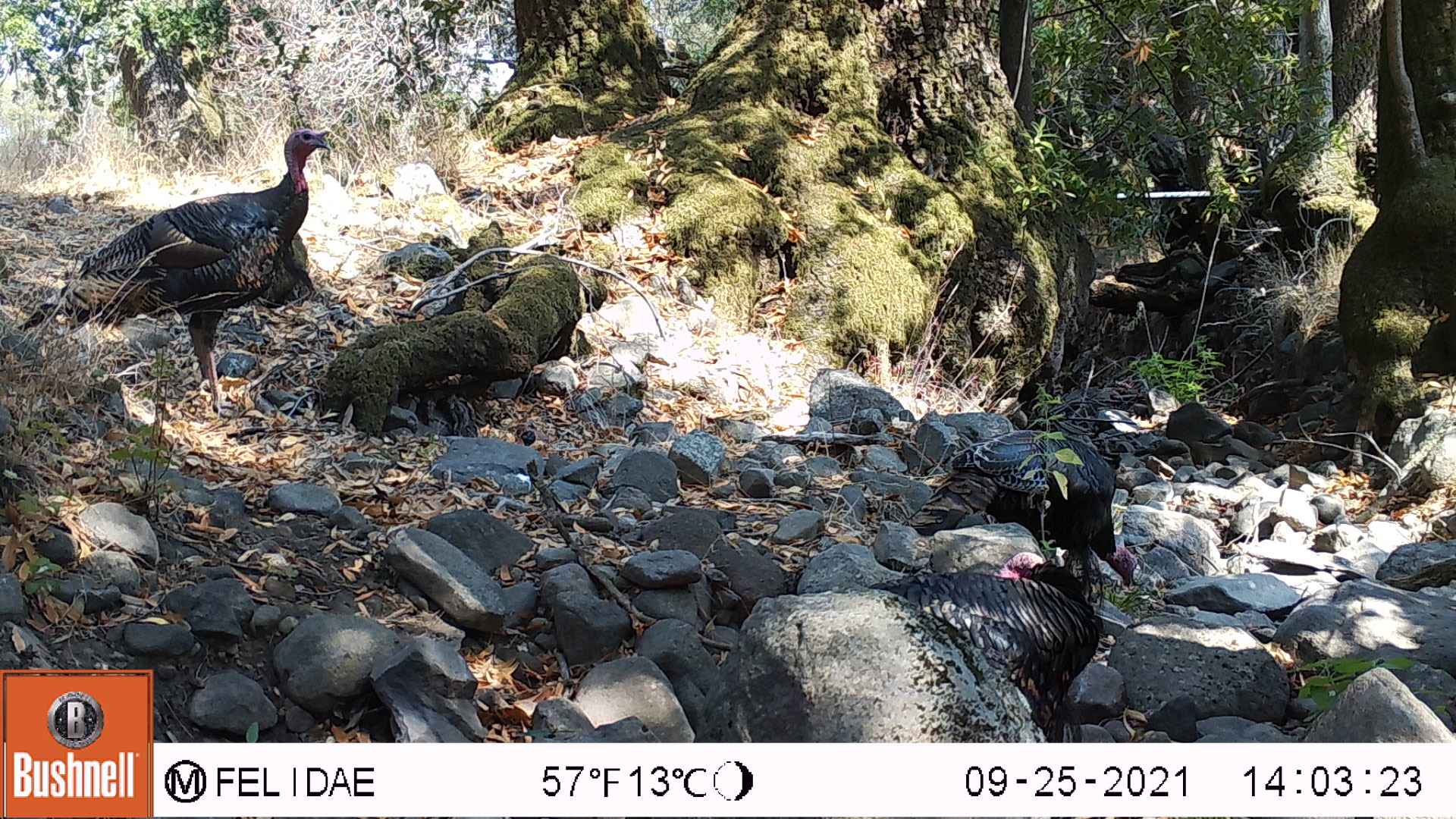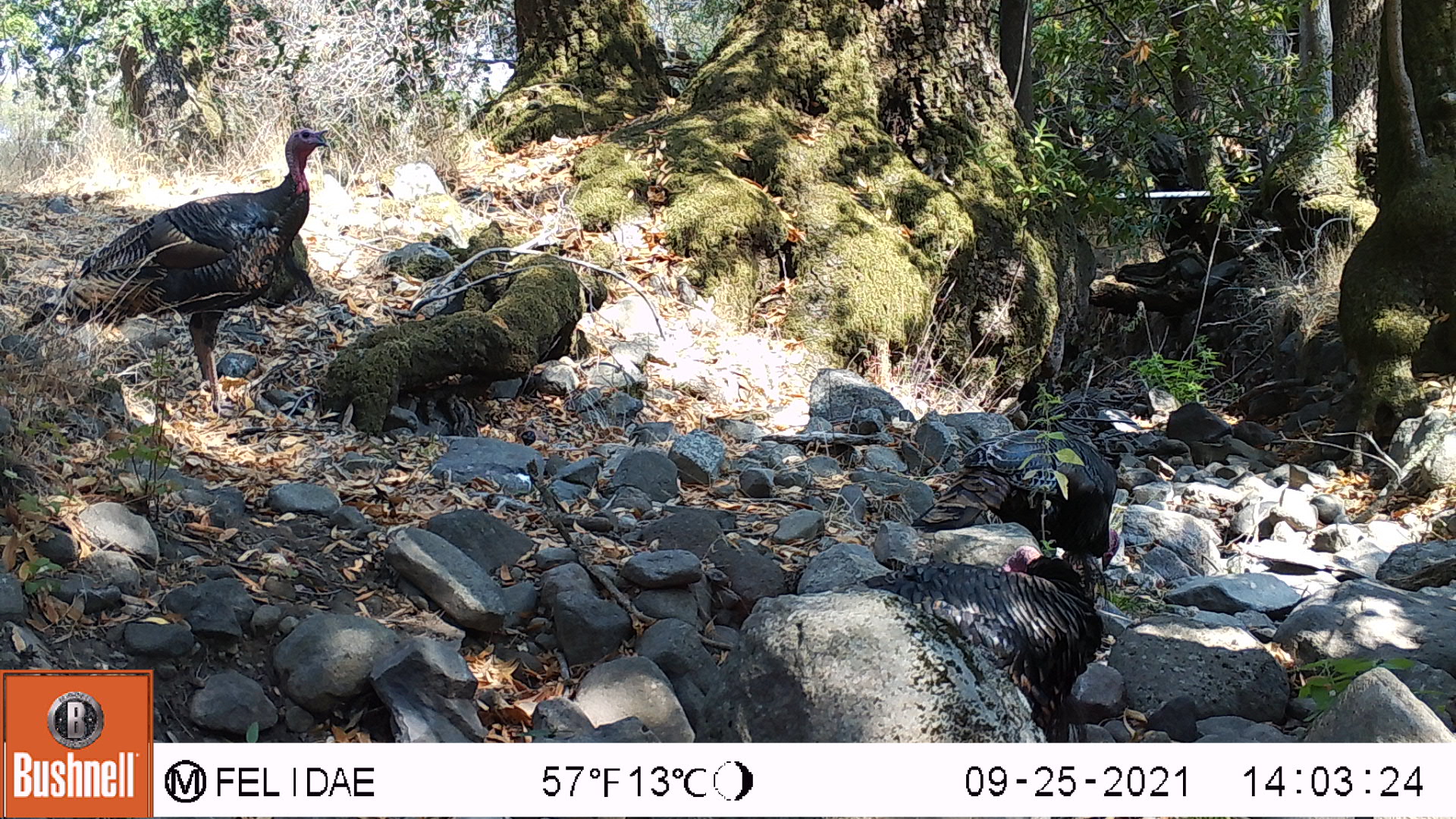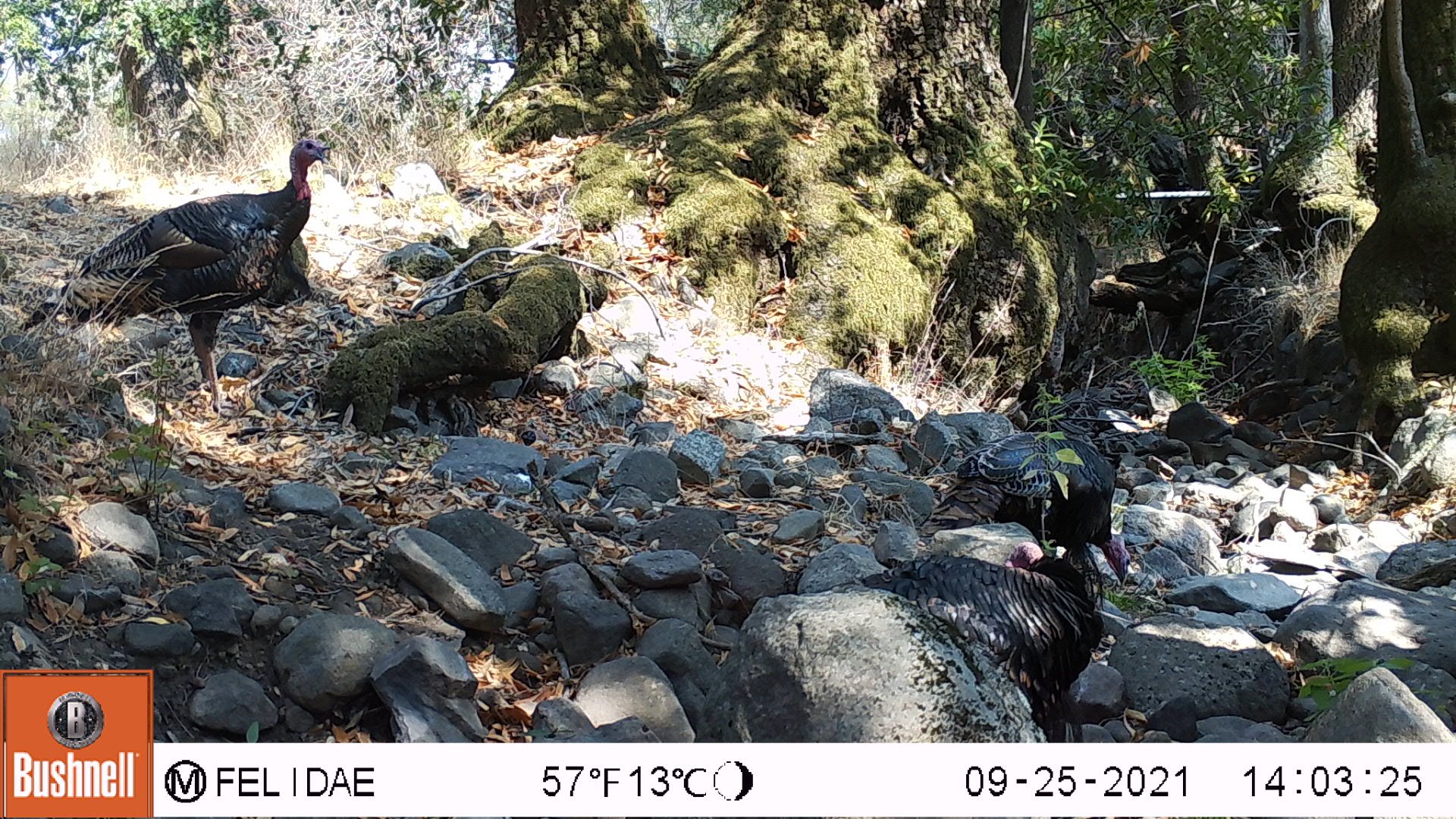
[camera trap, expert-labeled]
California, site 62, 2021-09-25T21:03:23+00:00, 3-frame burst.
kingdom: Animalia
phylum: Chordata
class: Aves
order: Galliformes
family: Phasianidae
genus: Meleagris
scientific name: Meleagris gallopavo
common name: turkey